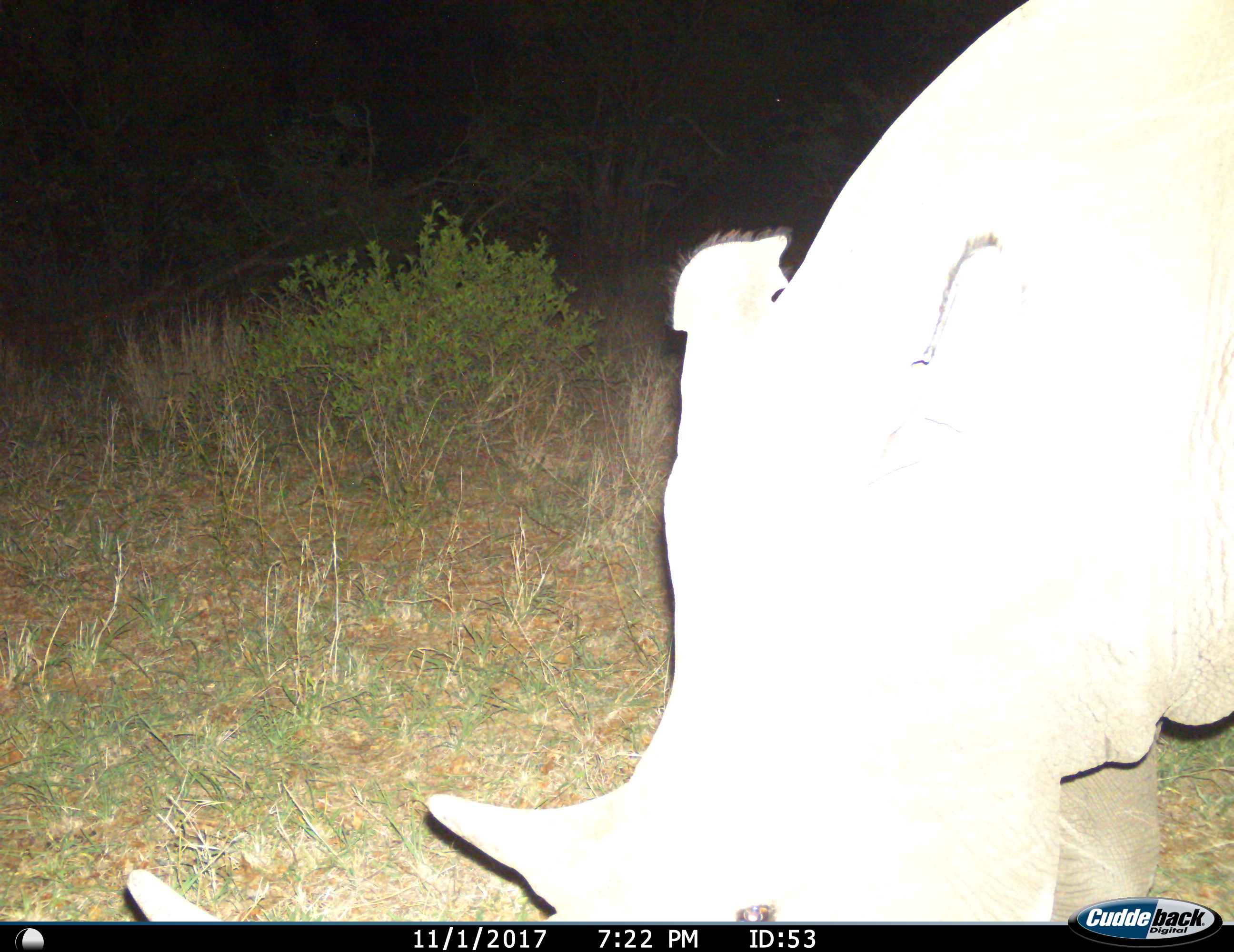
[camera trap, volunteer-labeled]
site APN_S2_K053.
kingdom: Animalia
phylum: Chordata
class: Mammalia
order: Perissodactyla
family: Rhinocerotidae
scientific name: Rhinocerotidae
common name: unknown rhinoceros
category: rhinocerosunknown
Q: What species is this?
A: Rhinocerosunknown (unknown rhinoceros) (Rhinocerotidae).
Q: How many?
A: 1.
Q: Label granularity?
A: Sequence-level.